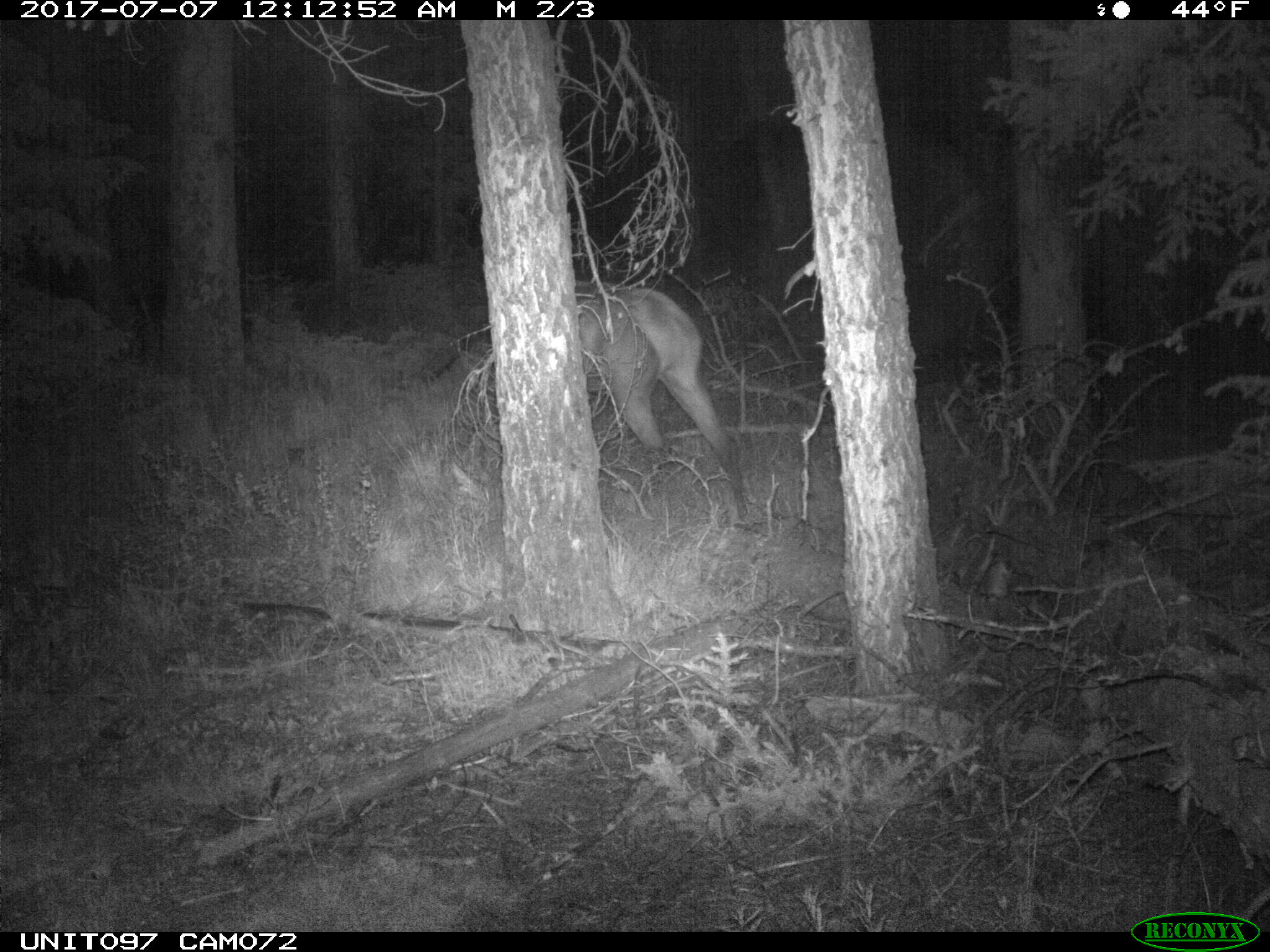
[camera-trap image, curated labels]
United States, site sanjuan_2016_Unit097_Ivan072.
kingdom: Animalia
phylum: Chordata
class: Mammalia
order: Artiodactyla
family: Cervidae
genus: Cervus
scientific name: Cervus elaphus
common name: red deer